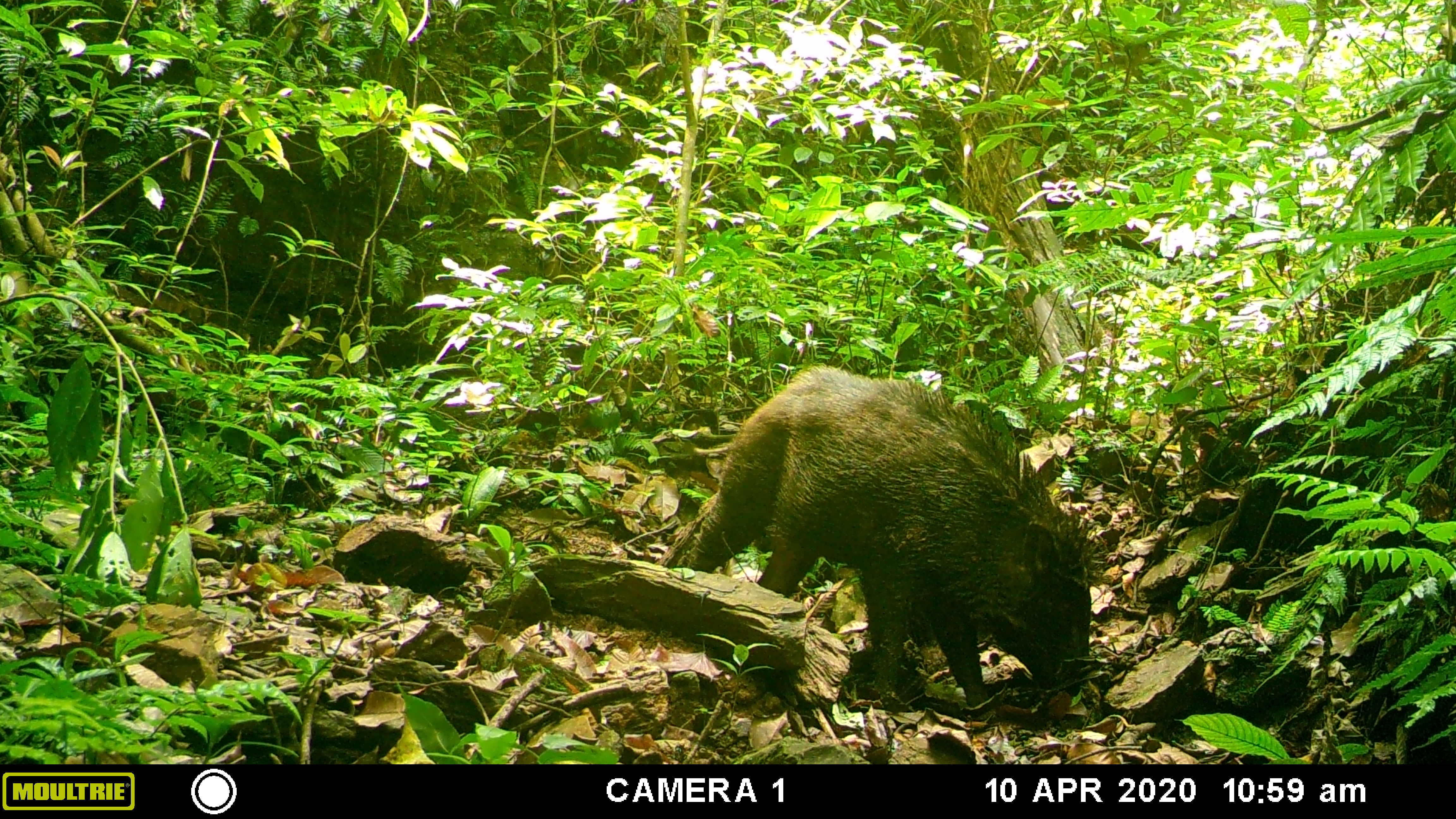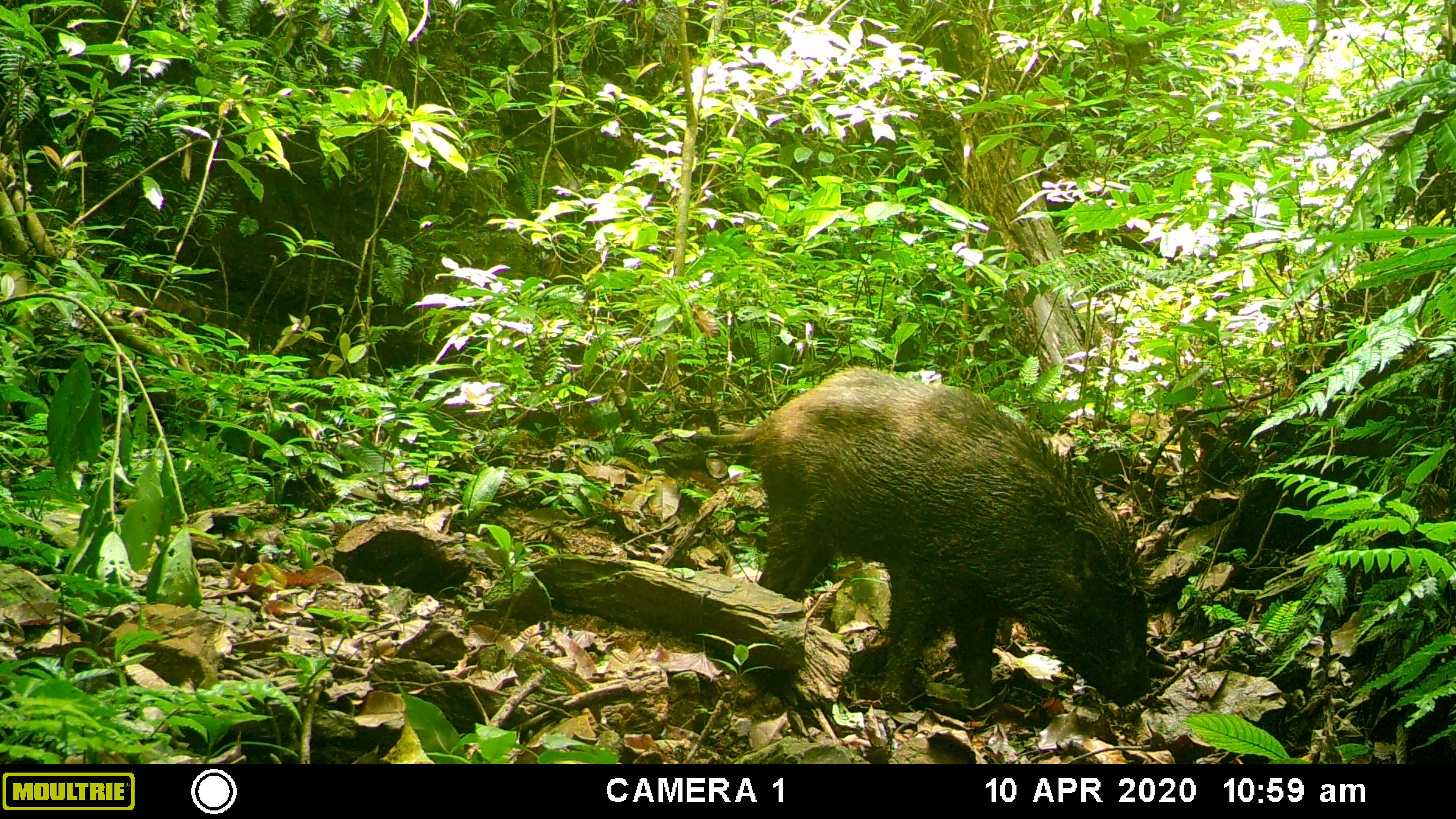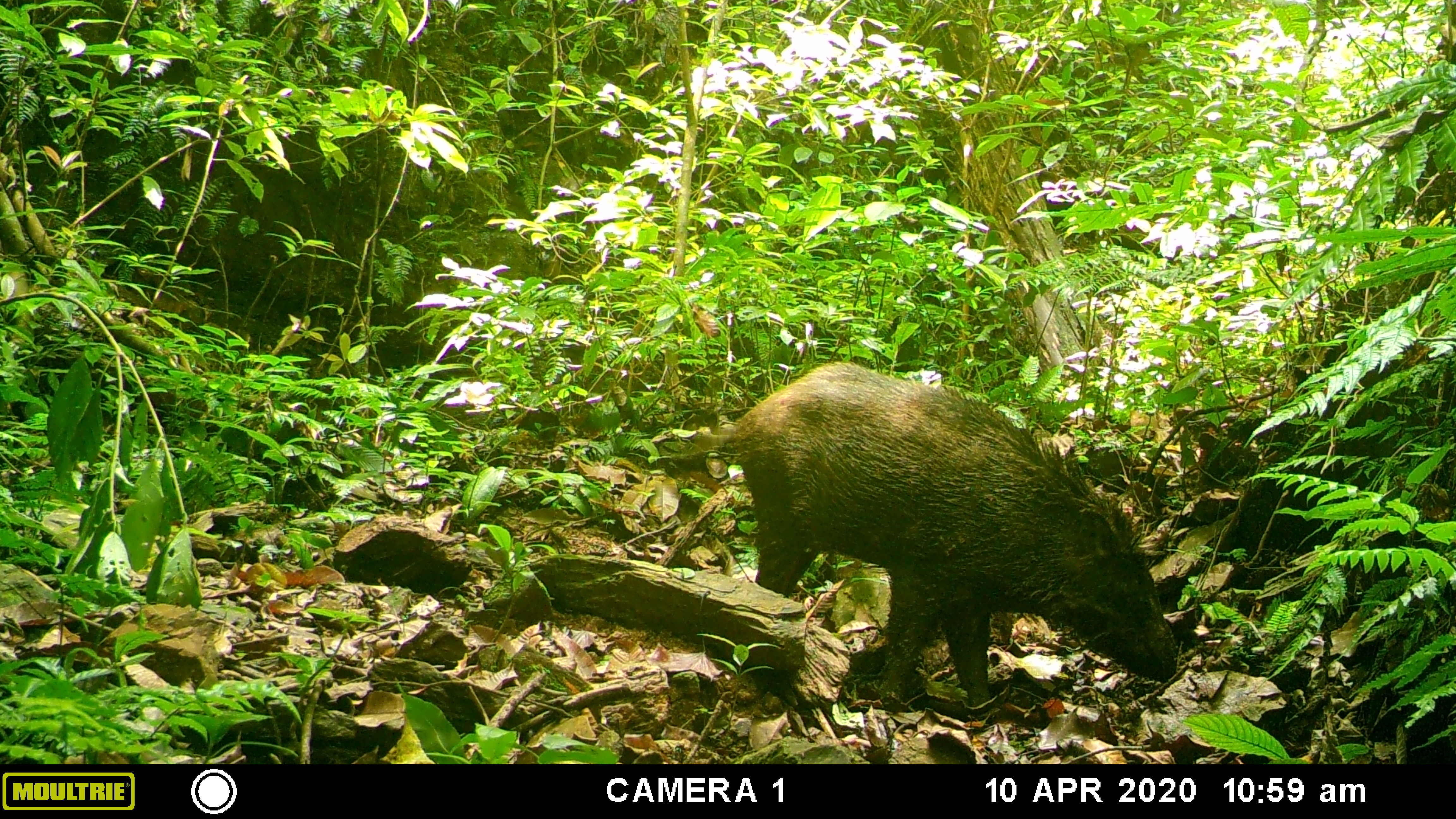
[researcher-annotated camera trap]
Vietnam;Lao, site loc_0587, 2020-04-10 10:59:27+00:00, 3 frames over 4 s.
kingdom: Animalia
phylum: Chordata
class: Mammalia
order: Artiodactyla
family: Suidae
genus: Sus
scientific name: Sus scrofa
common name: eurasian wild pig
Eurasian wild pig (Sus scrofa). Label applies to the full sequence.